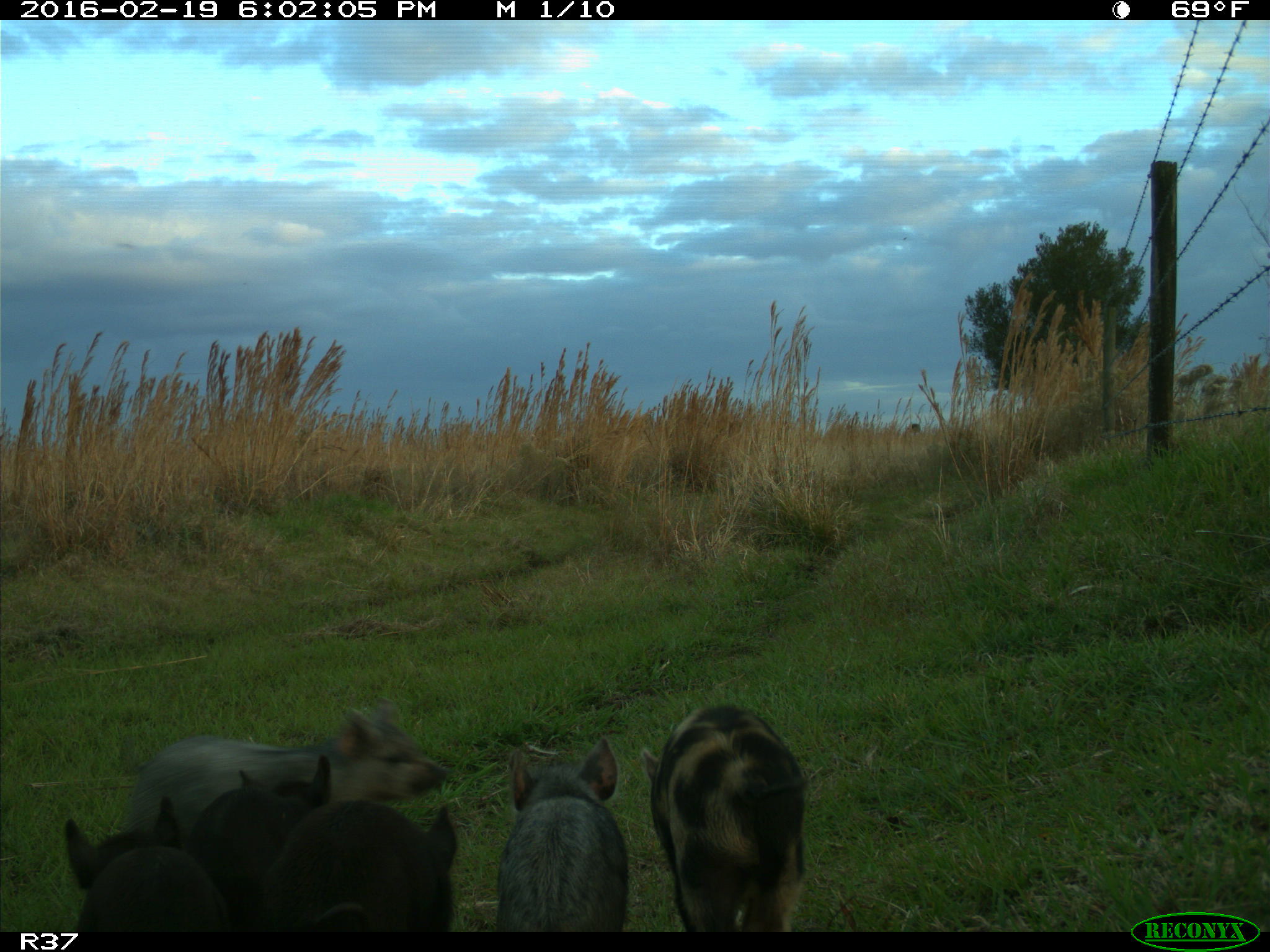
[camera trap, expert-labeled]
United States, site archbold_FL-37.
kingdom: Animalia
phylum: Chordata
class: Mammalia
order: Artiodactyla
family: Suidae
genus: Sus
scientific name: Sus scrofa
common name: wild boar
Sus scrofa (wild boar).